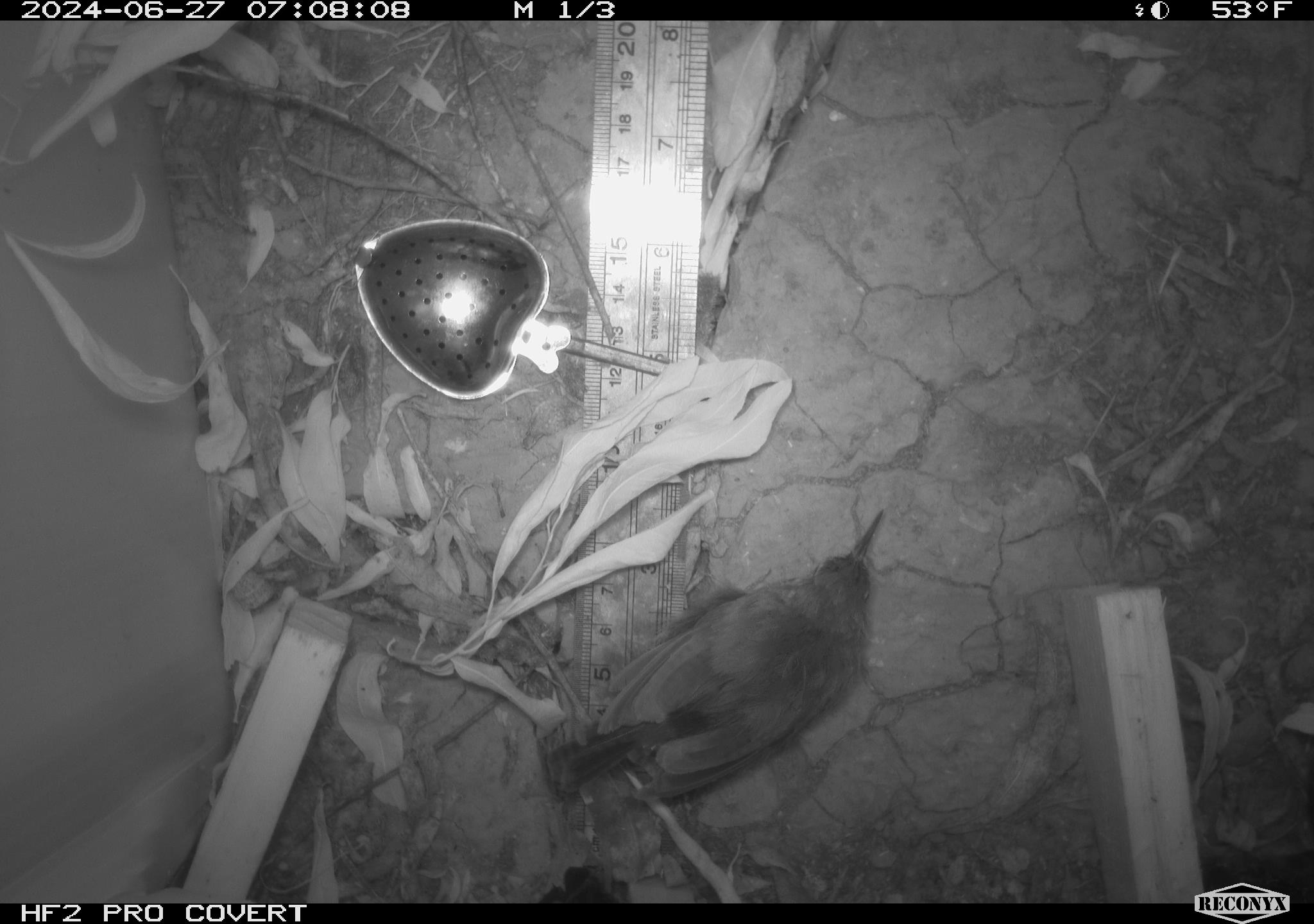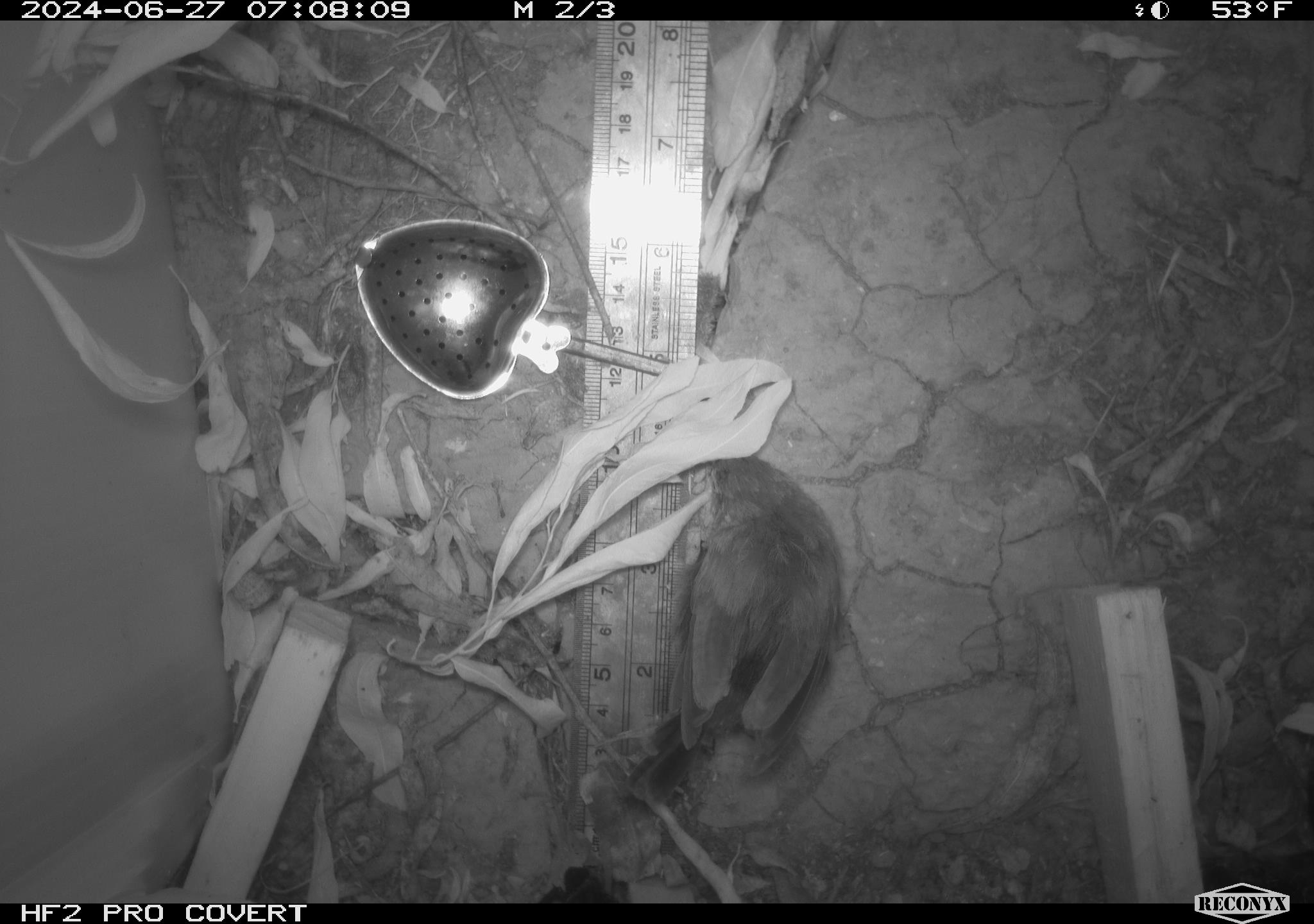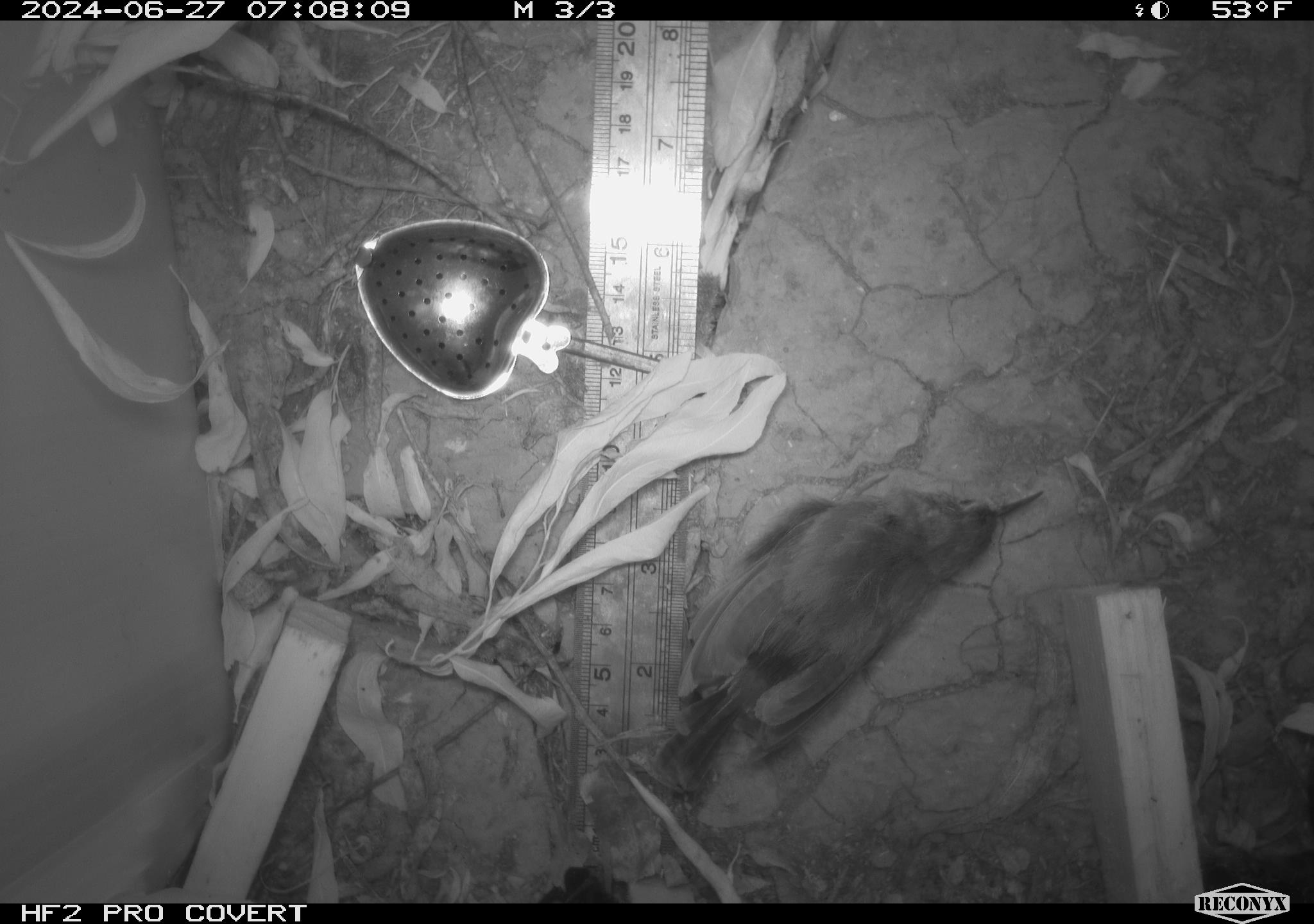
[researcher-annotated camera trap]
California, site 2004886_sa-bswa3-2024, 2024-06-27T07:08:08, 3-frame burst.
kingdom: Animalia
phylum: Chordata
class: Aves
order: Passeriformes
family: Troglodytidae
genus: Thryomanes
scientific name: Thryomanes bewickii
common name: bewick's wren